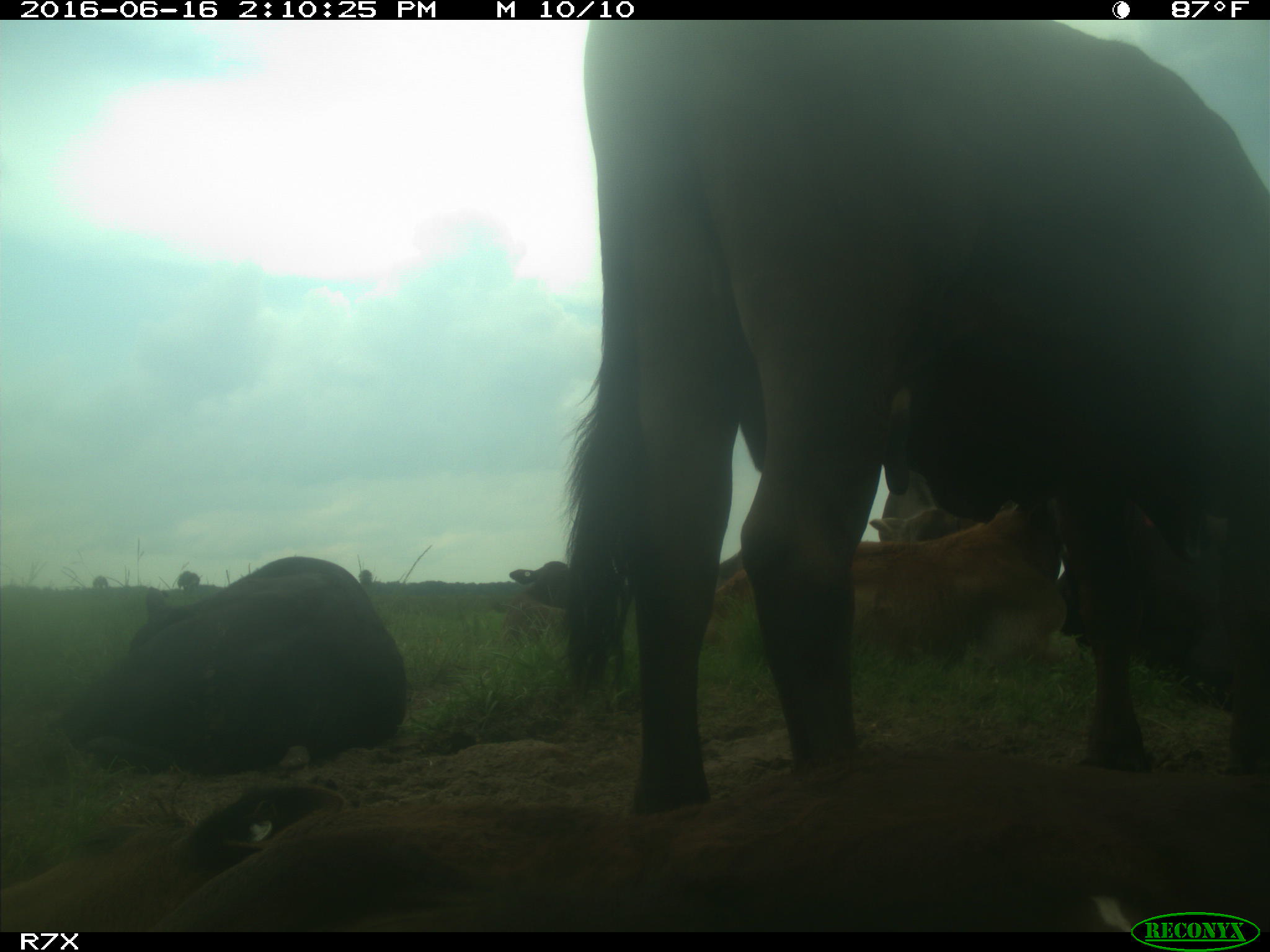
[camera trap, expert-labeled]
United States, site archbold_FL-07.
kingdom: Animalia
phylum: Chordata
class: Mammalia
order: Artiodactyla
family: Bovidae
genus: Bos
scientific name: Bos taurus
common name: domestic cow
Bos taurus (domestic cow).